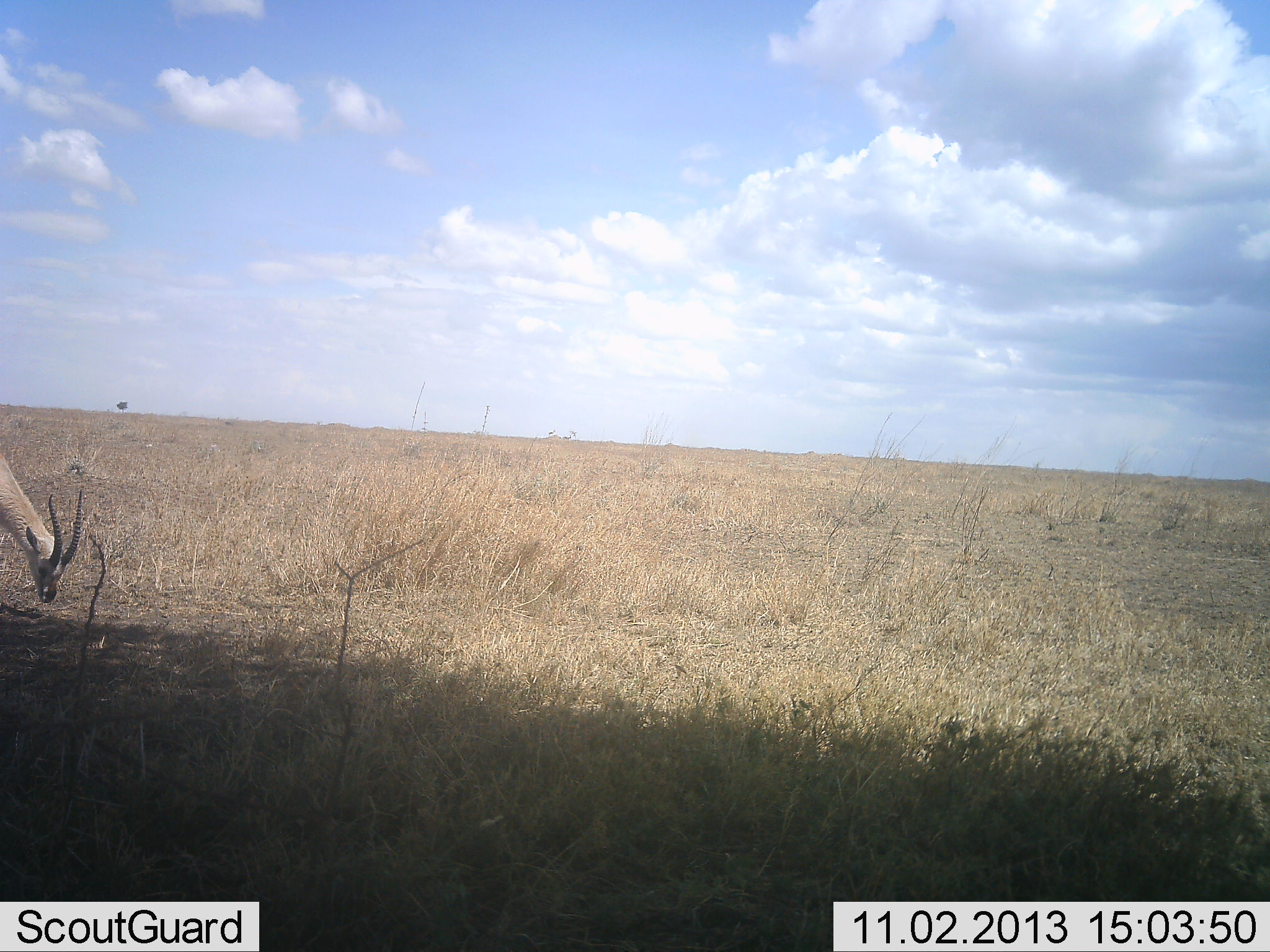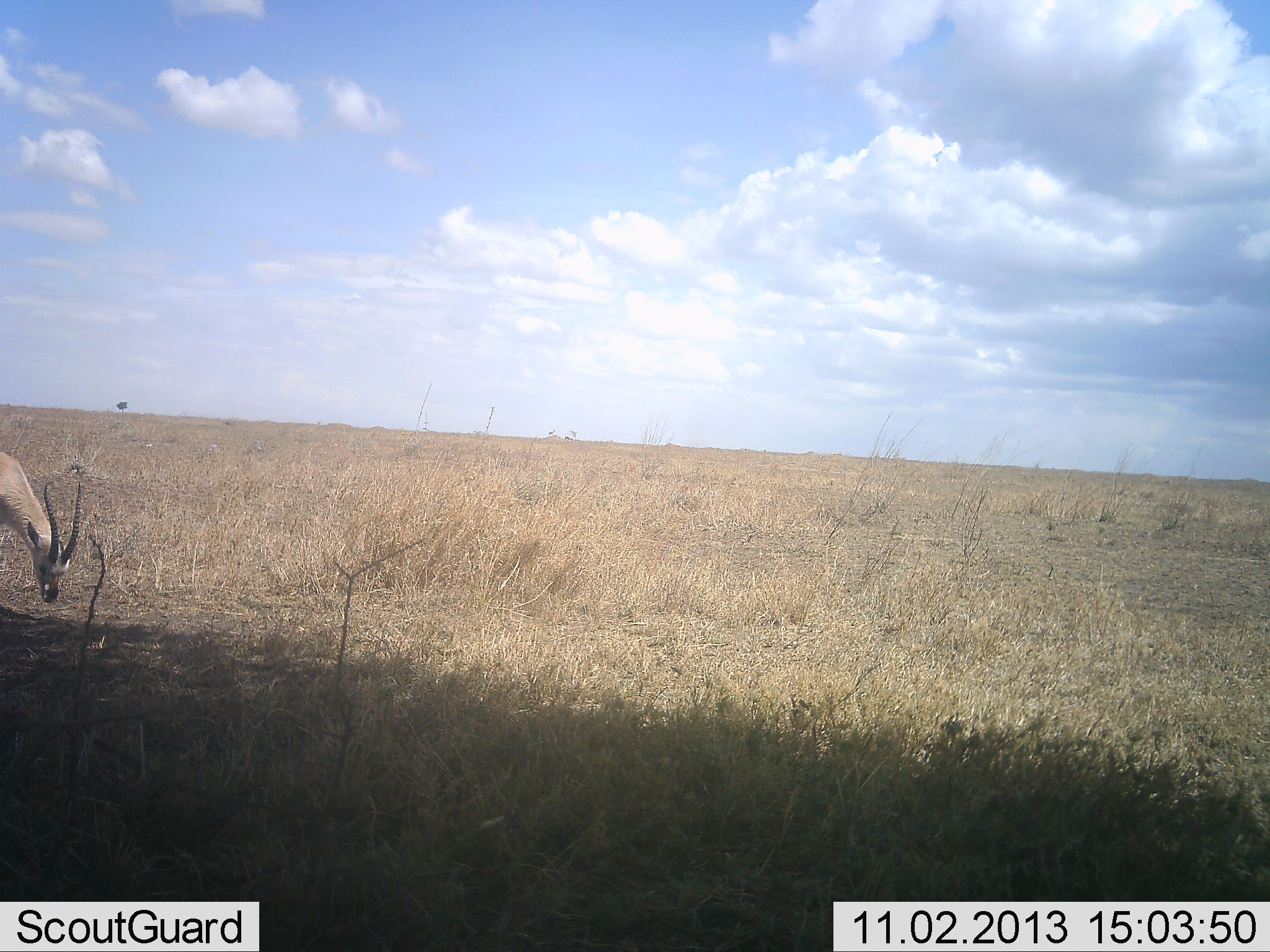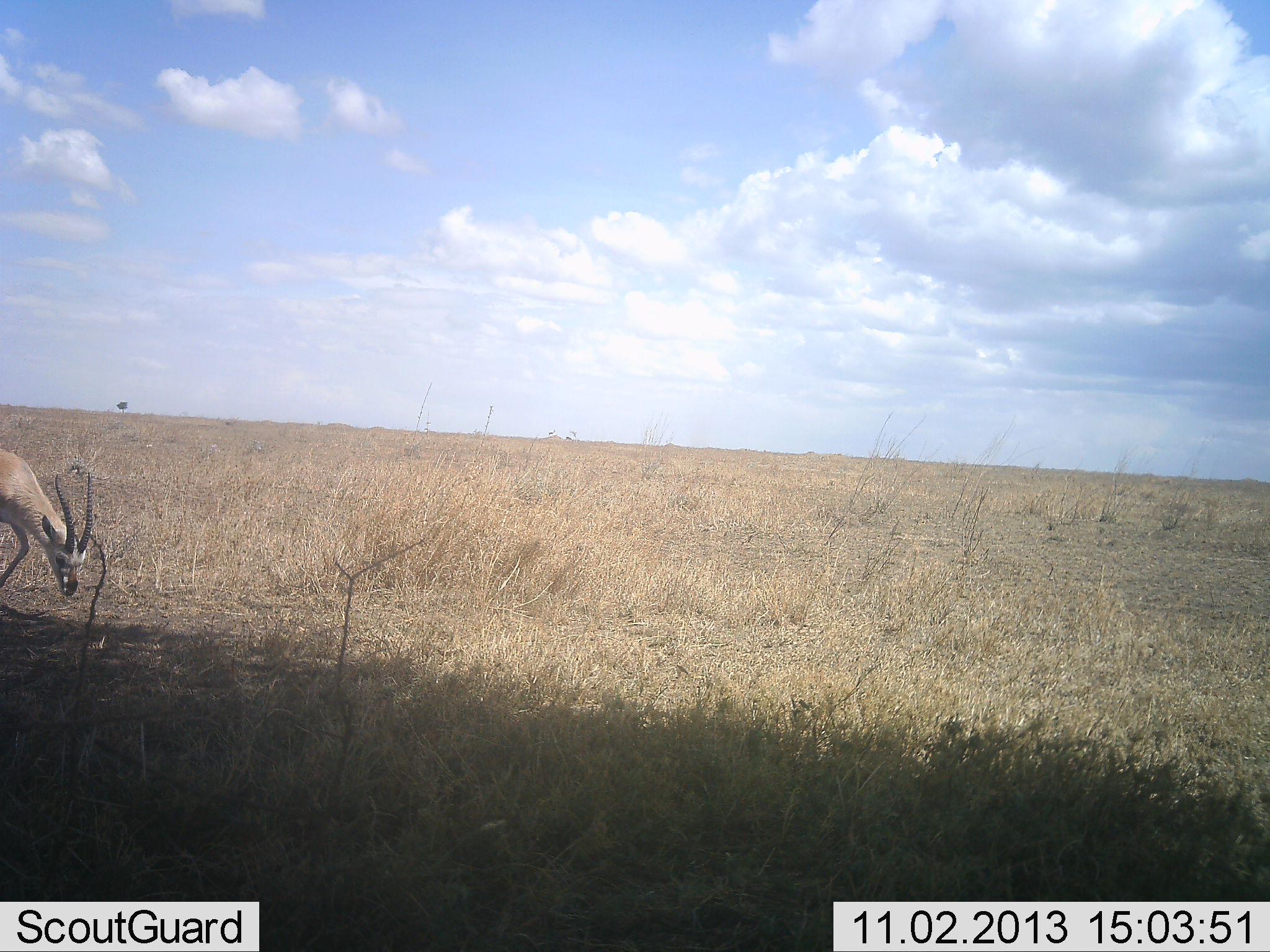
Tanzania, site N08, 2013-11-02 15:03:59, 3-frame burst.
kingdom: Animalia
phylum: Chordata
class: Mammalia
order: Artiodactyla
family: Bovidae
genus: Nanger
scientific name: Nanger granti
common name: grant's gazelle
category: gazellegrants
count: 1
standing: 37%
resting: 0%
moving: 32%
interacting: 5%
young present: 0%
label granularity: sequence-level